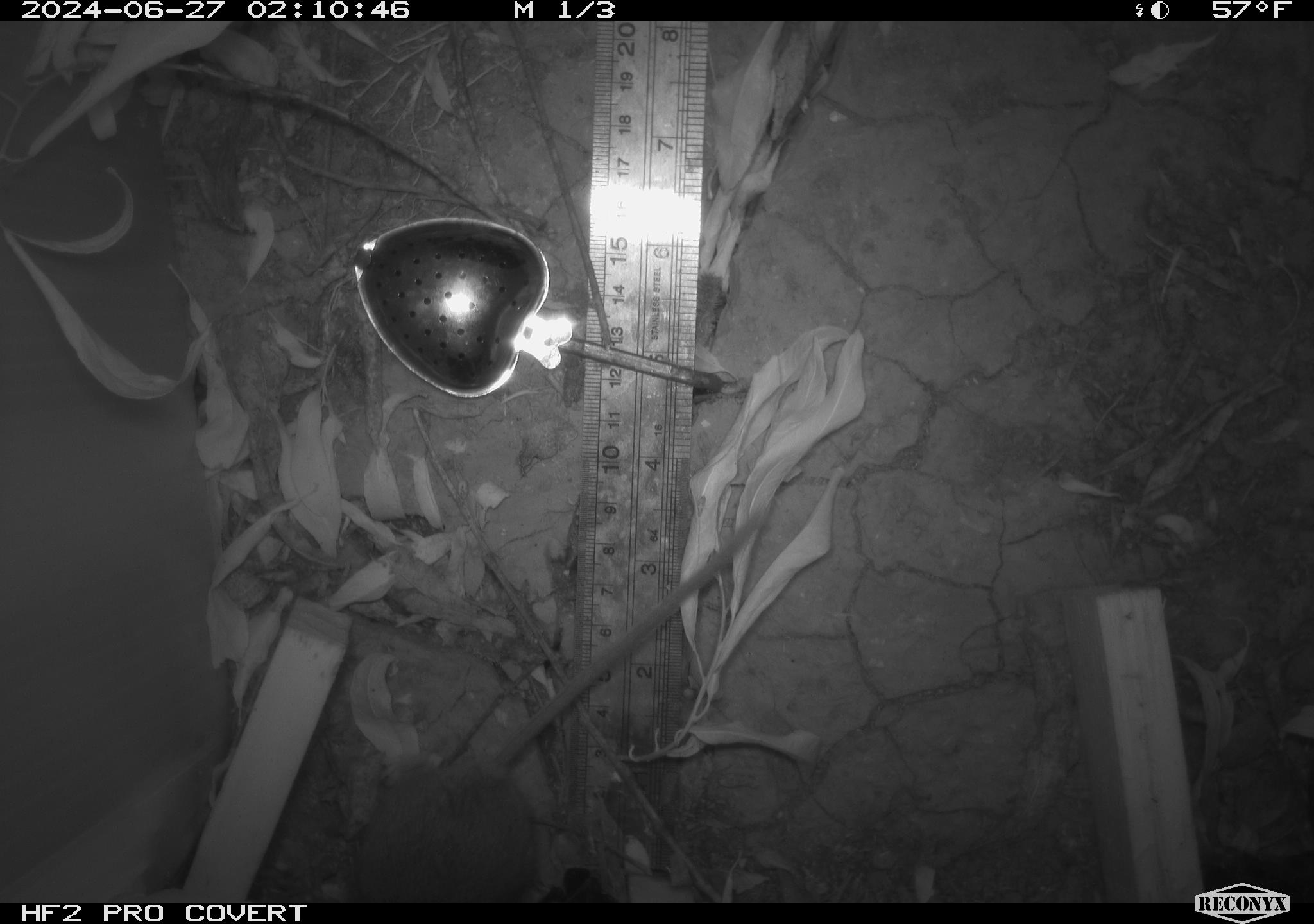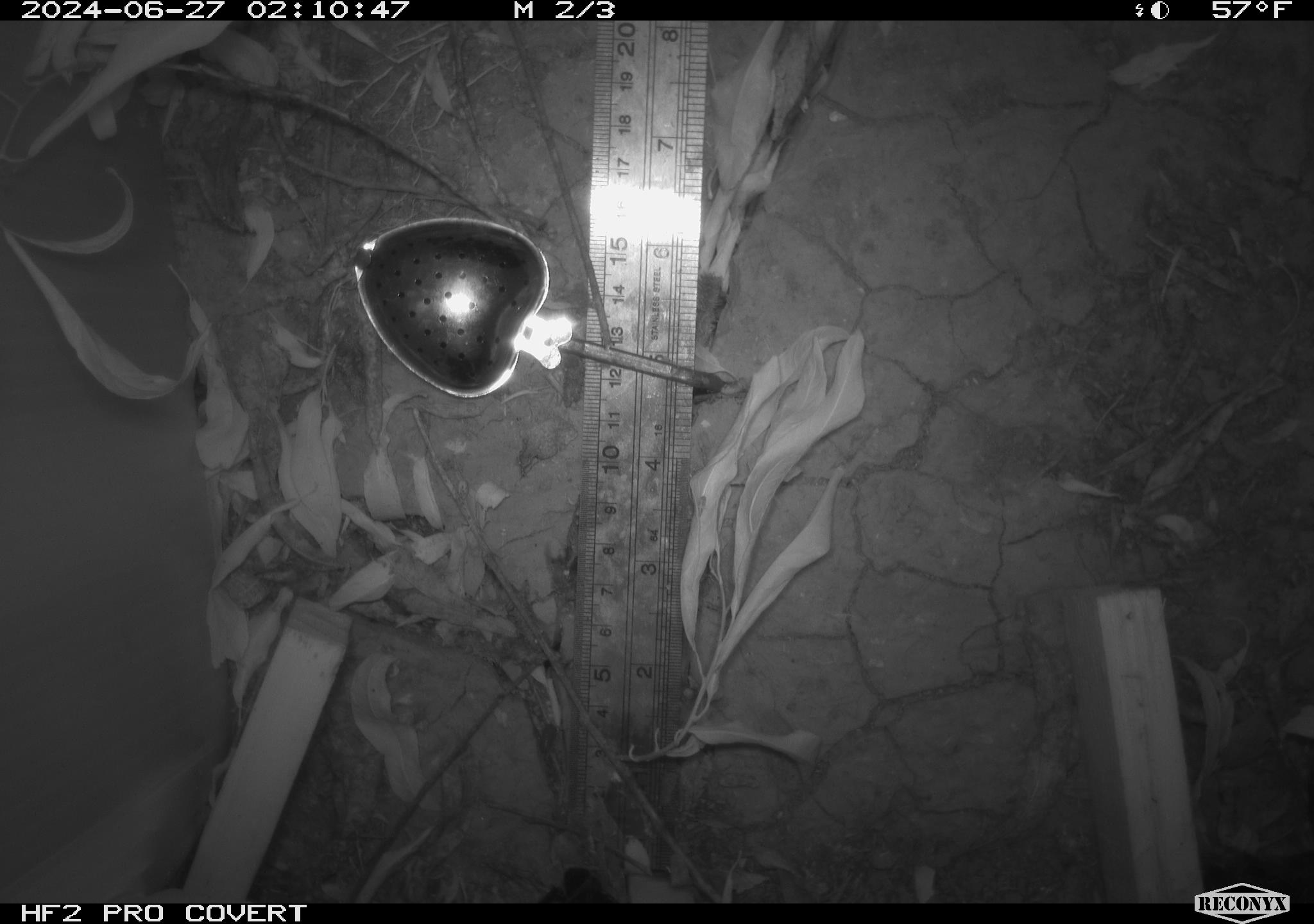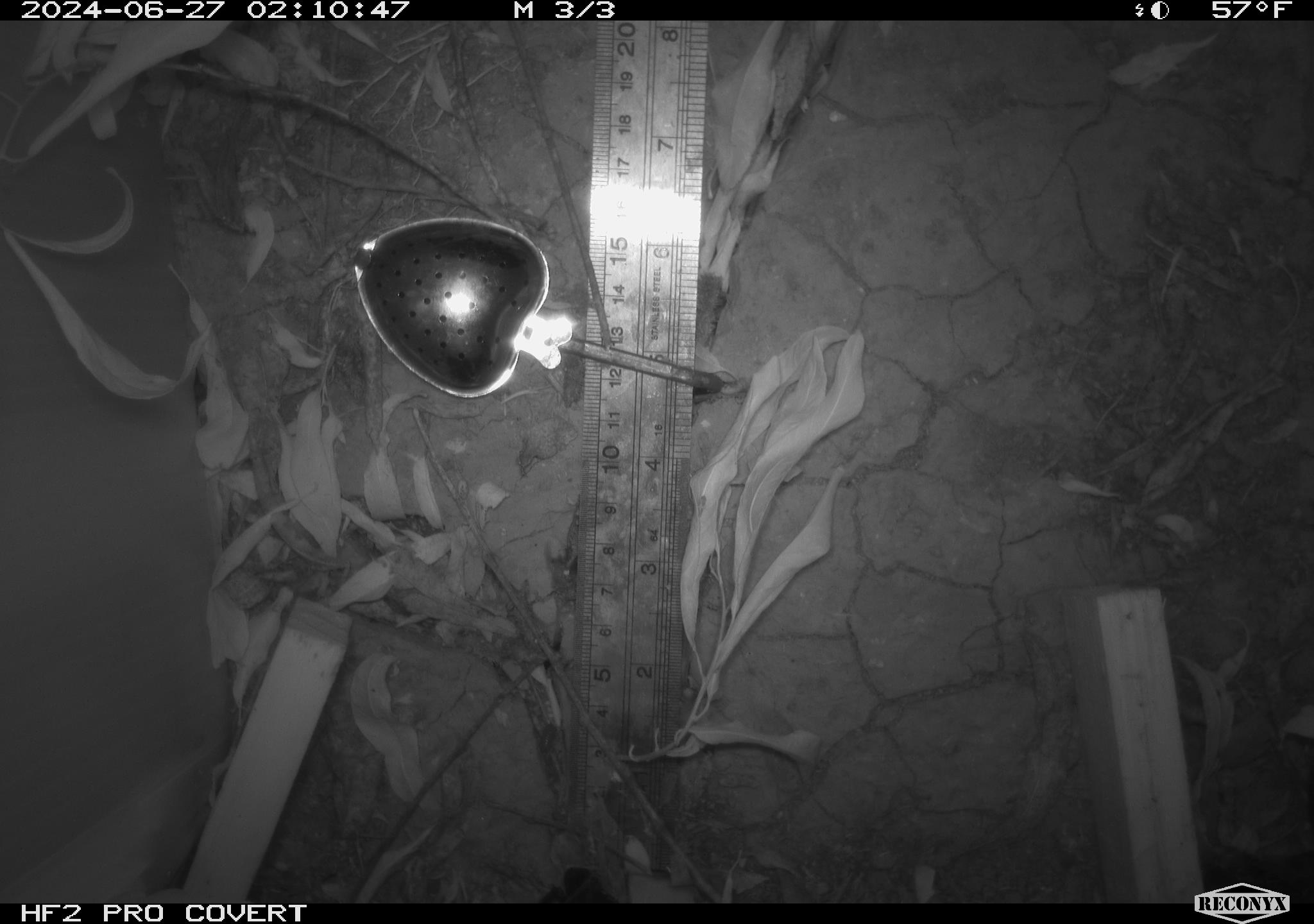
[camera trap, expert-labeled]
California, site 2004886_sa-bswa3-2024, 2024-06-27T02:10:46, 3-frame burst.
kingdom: Animalia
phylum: Chordata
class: Mammalia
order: Rodentia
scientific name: Rodentia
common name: mouse species